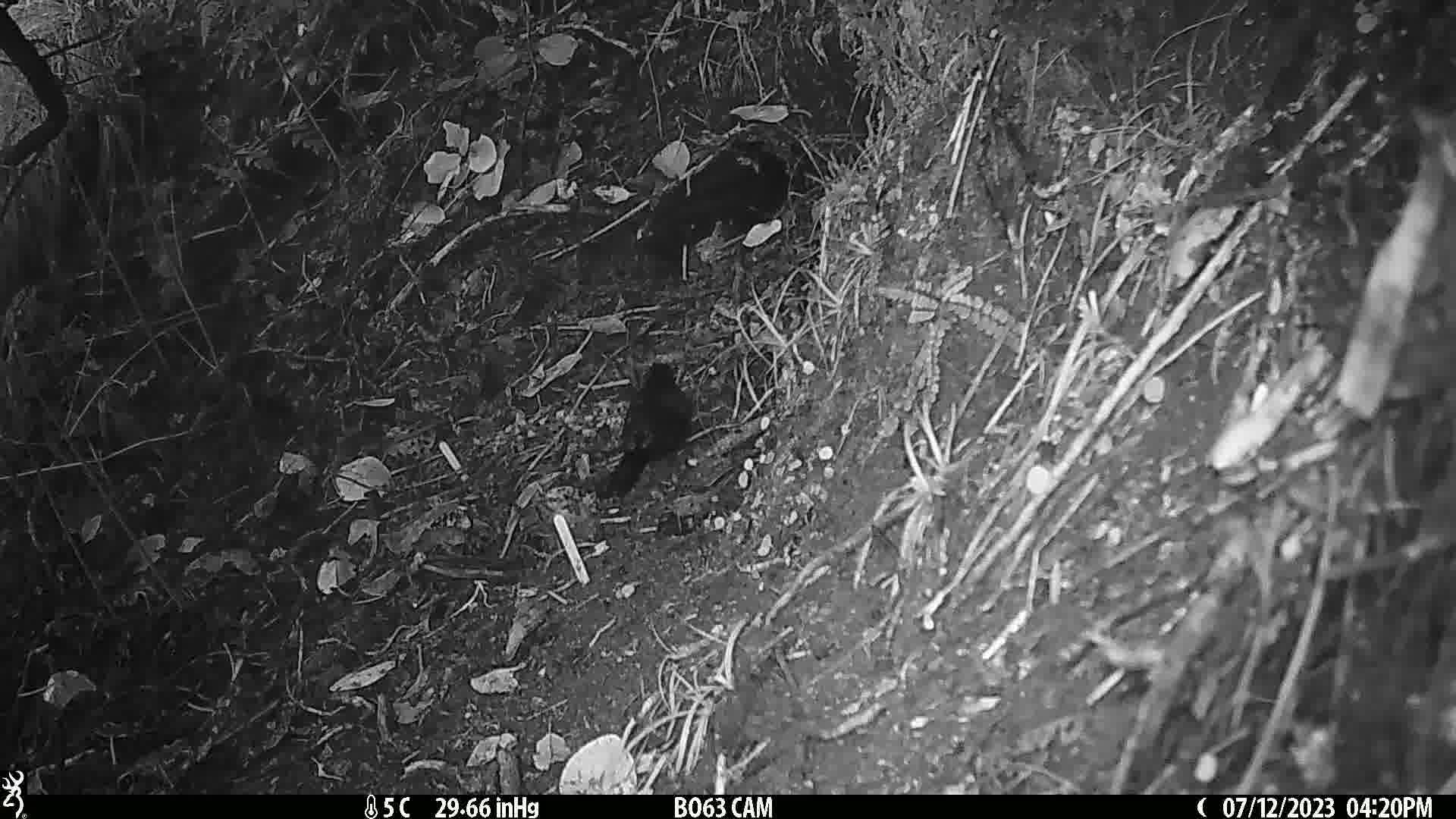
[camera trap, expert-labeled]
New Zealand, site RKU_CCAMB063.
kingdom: Animalia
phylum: Chordata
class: Aves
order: Passeriformes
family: Turdidae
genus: Turdus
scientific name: Turdus merula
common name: eurasian blackbird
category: blackbird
Blackbird (eurasian blackbird) (Turdus merula).